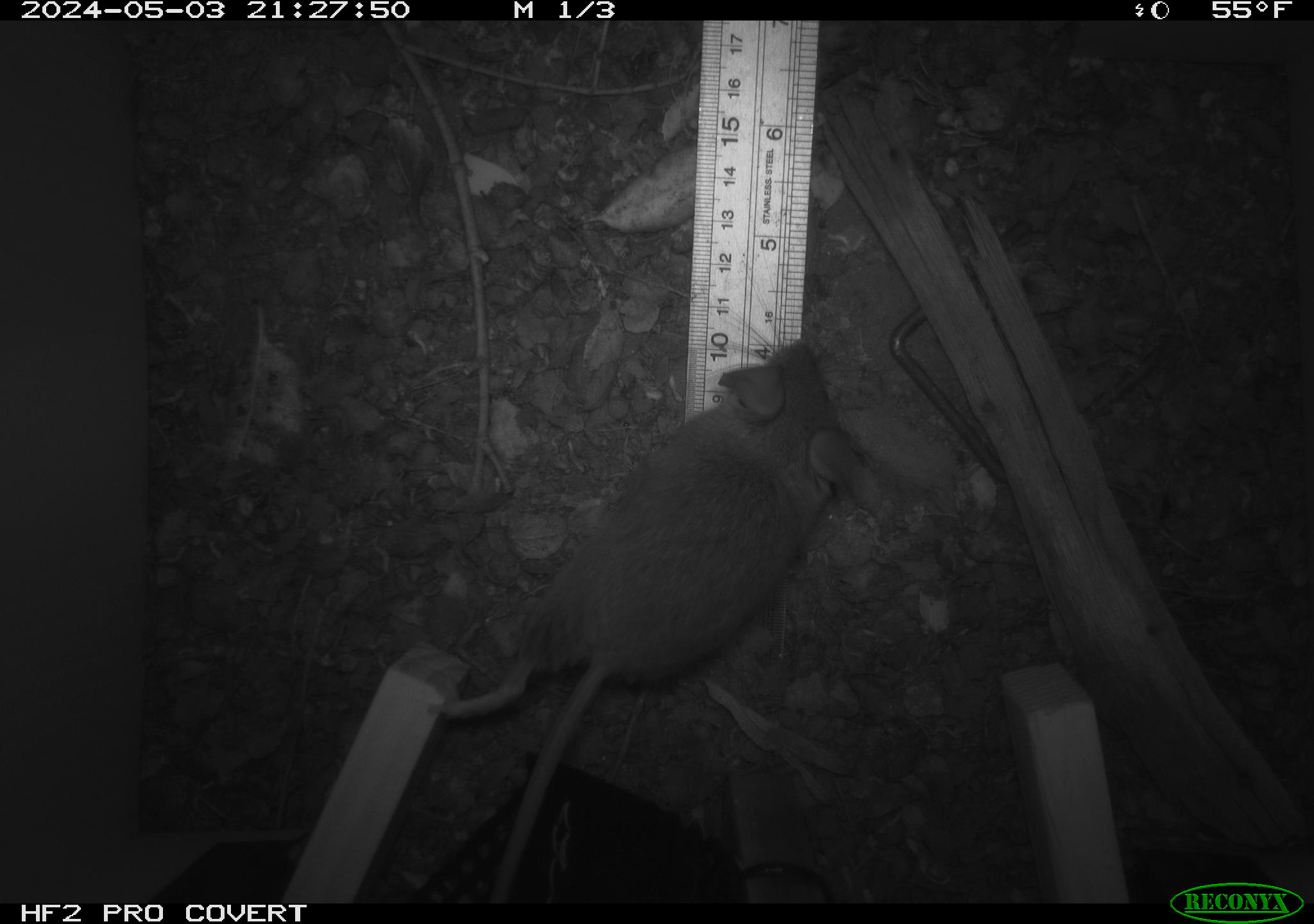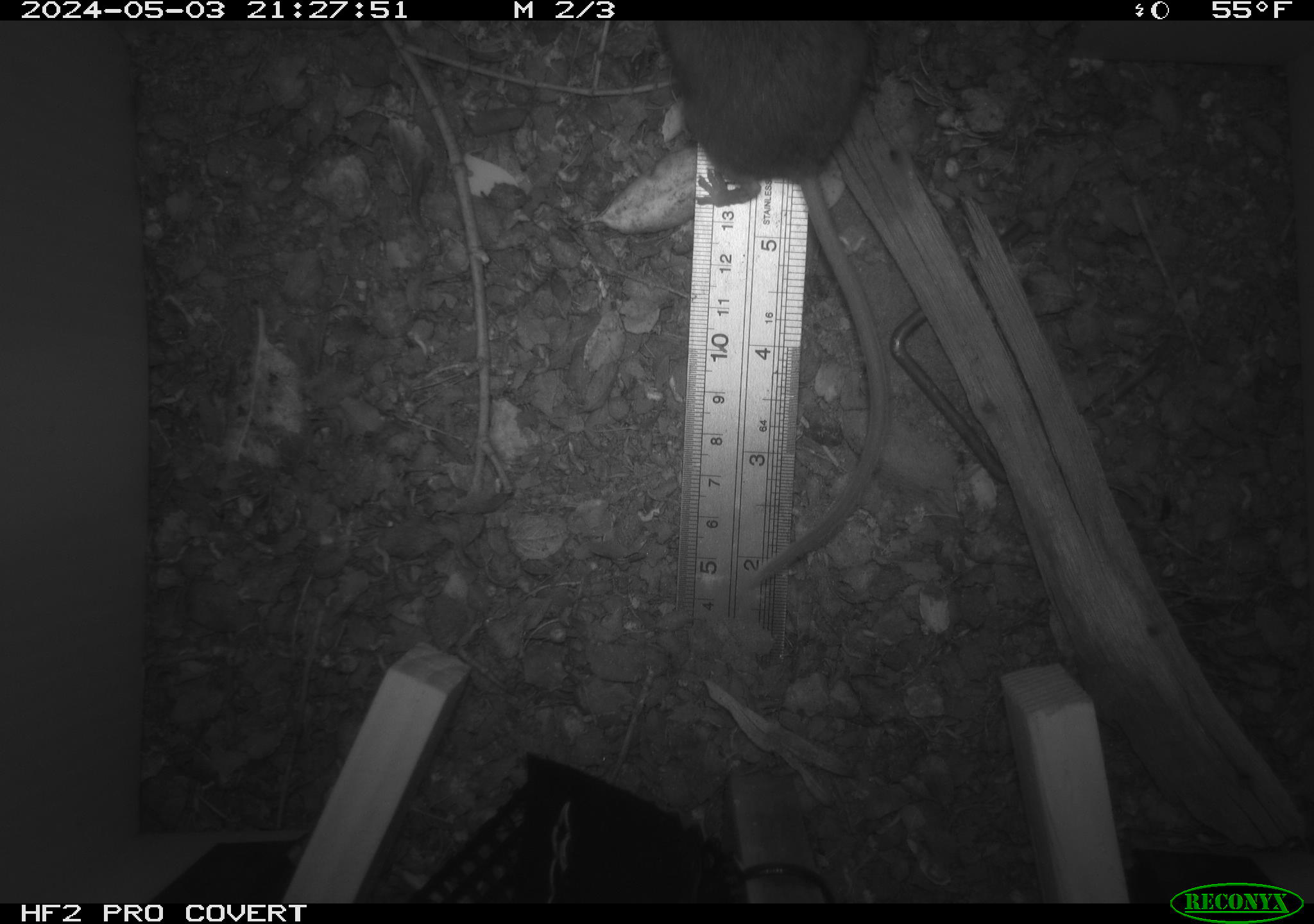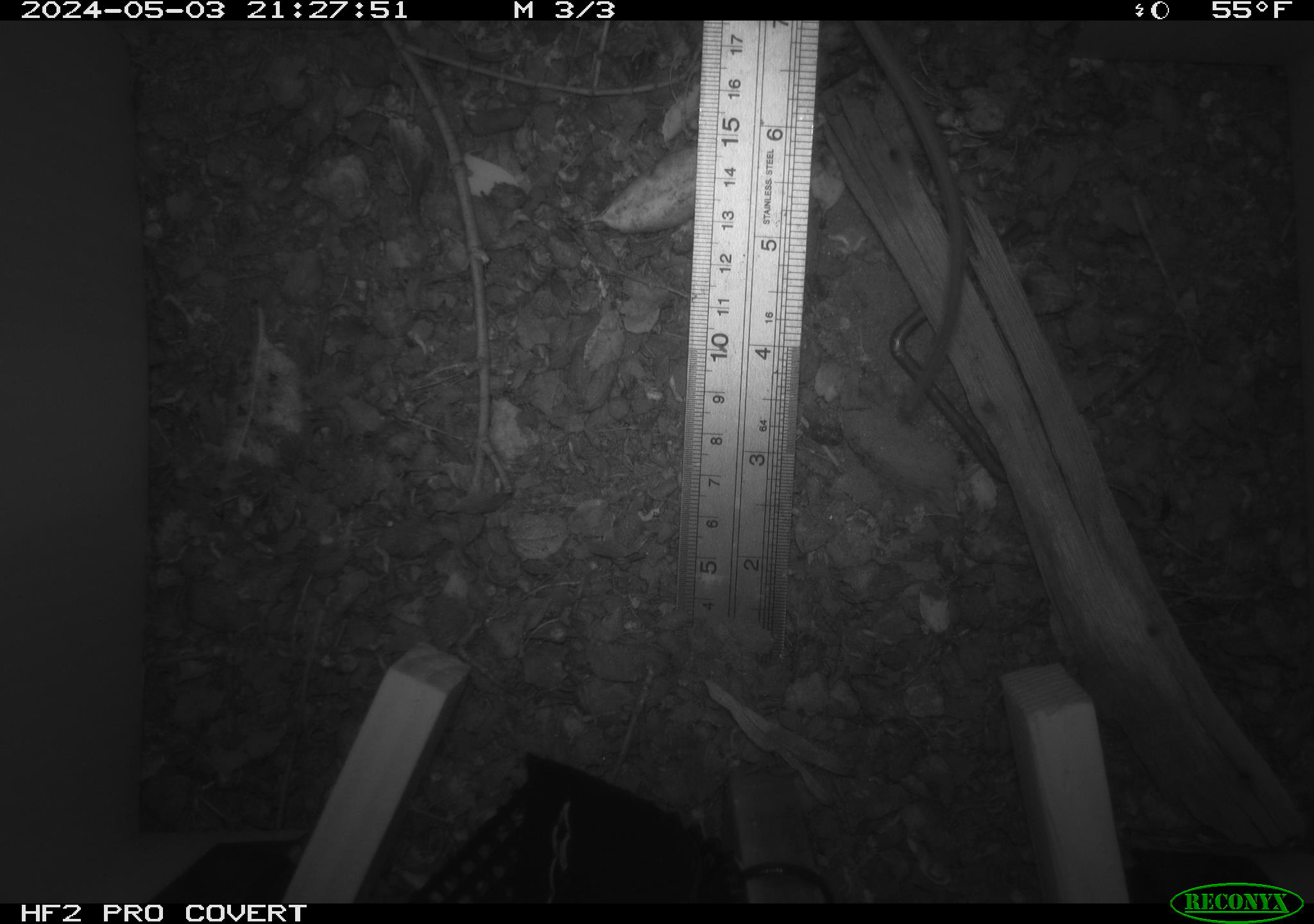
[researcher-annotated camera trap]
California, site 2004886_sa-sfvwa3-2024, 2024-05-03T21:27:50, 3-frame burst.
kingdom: Animalia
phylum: Chordata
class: Mammalia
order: Rodentia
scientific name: Rodentia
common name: mouse species